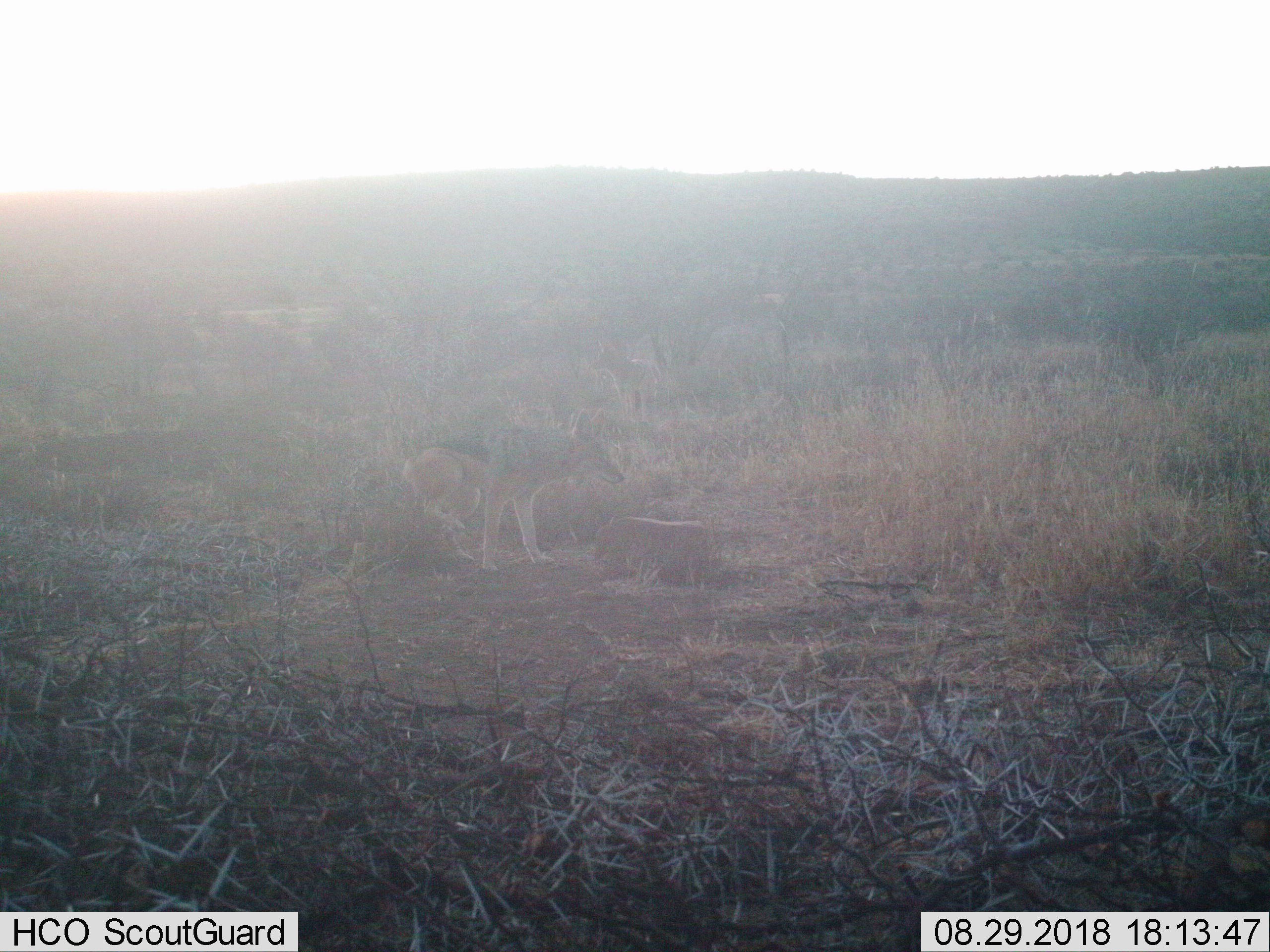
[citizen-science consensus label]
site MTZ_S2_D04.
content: unidentified animal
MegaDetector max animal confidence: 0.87